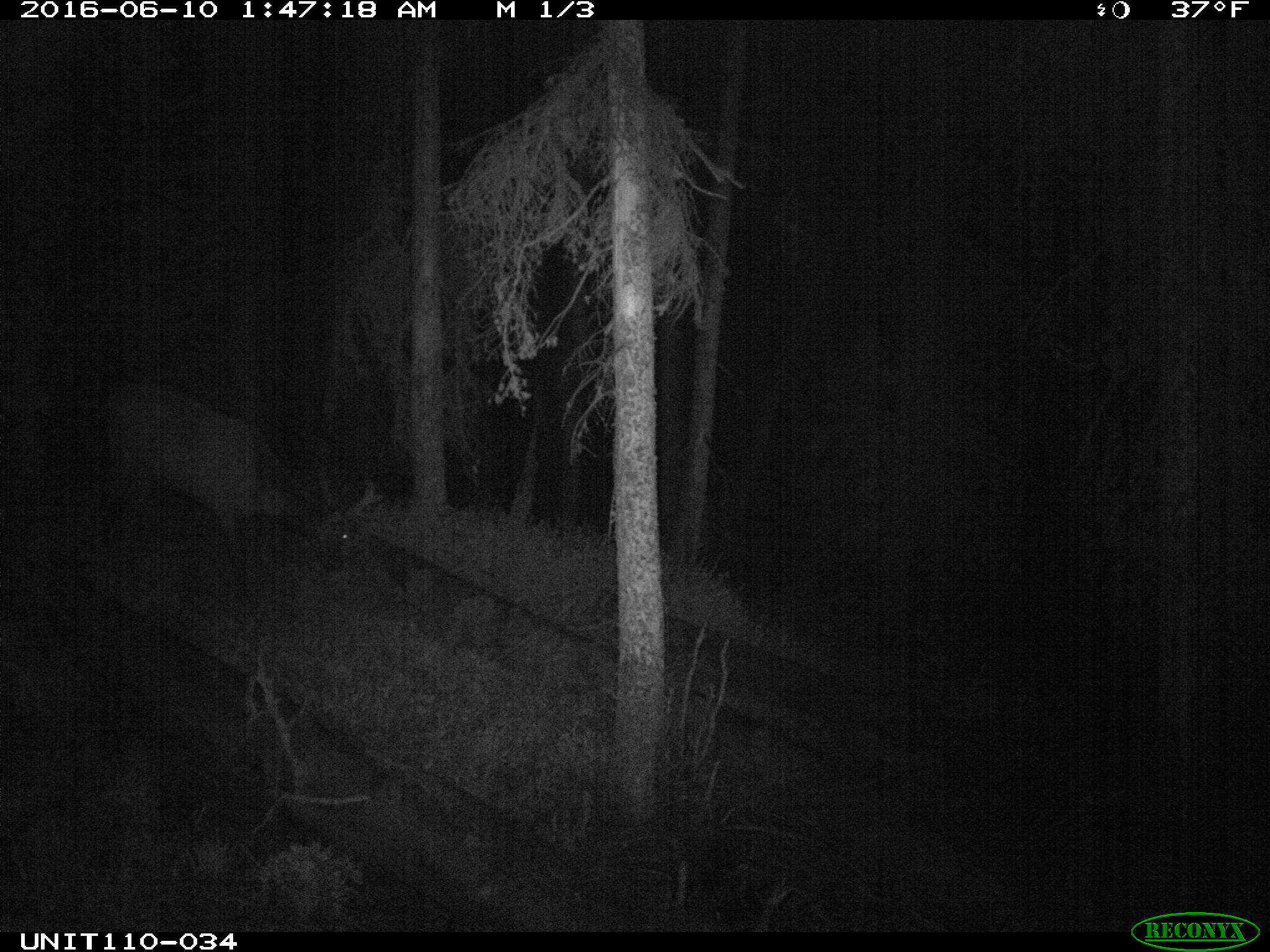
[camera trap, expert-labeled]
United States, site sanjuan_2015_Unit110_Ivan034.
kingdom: Animalia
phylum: Chordata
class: Mammalia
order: Artiodactyla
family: Cervidae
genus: Cervus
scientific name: Cervus elaphus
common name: red deer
Cervus elaphus (red deer).